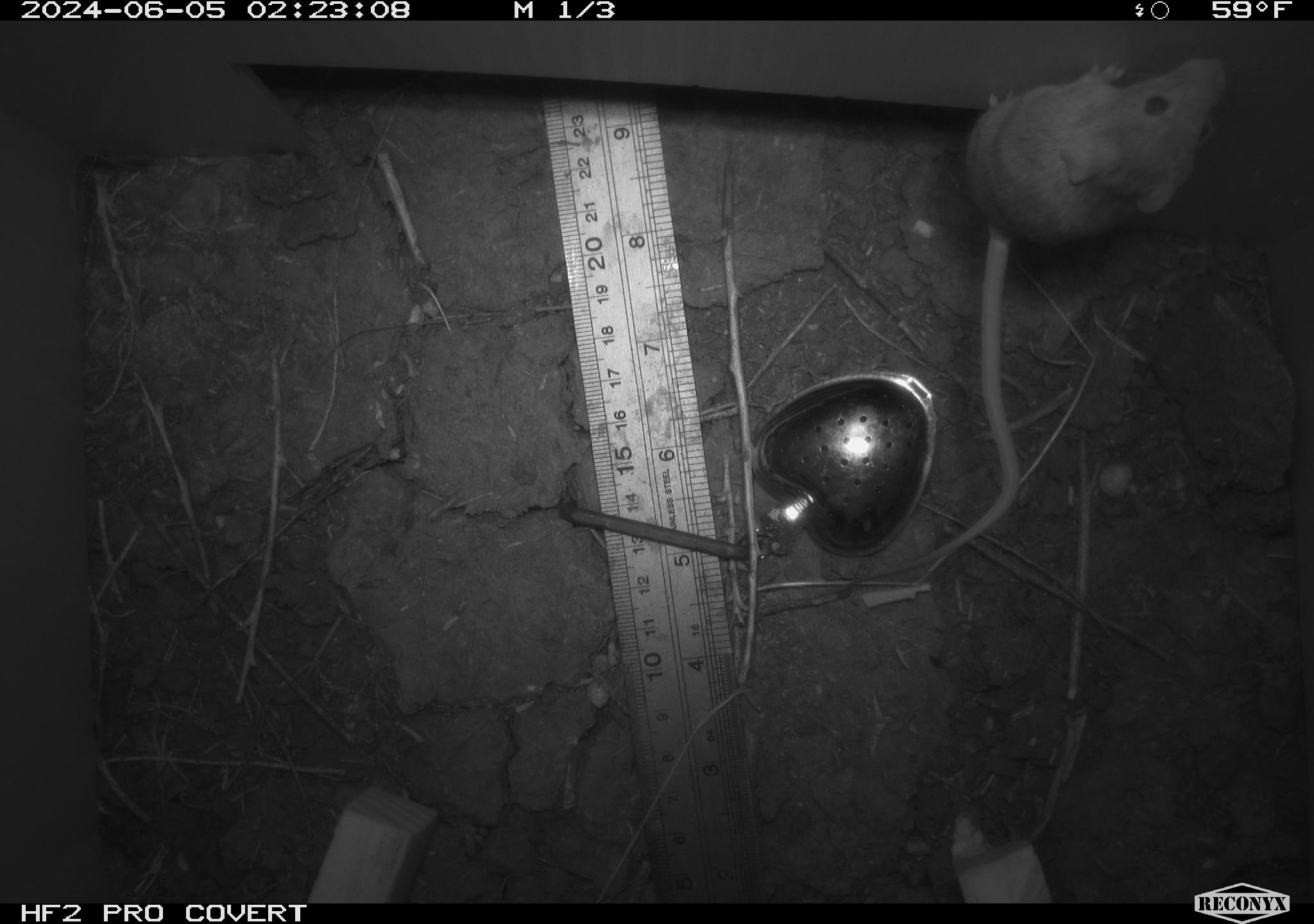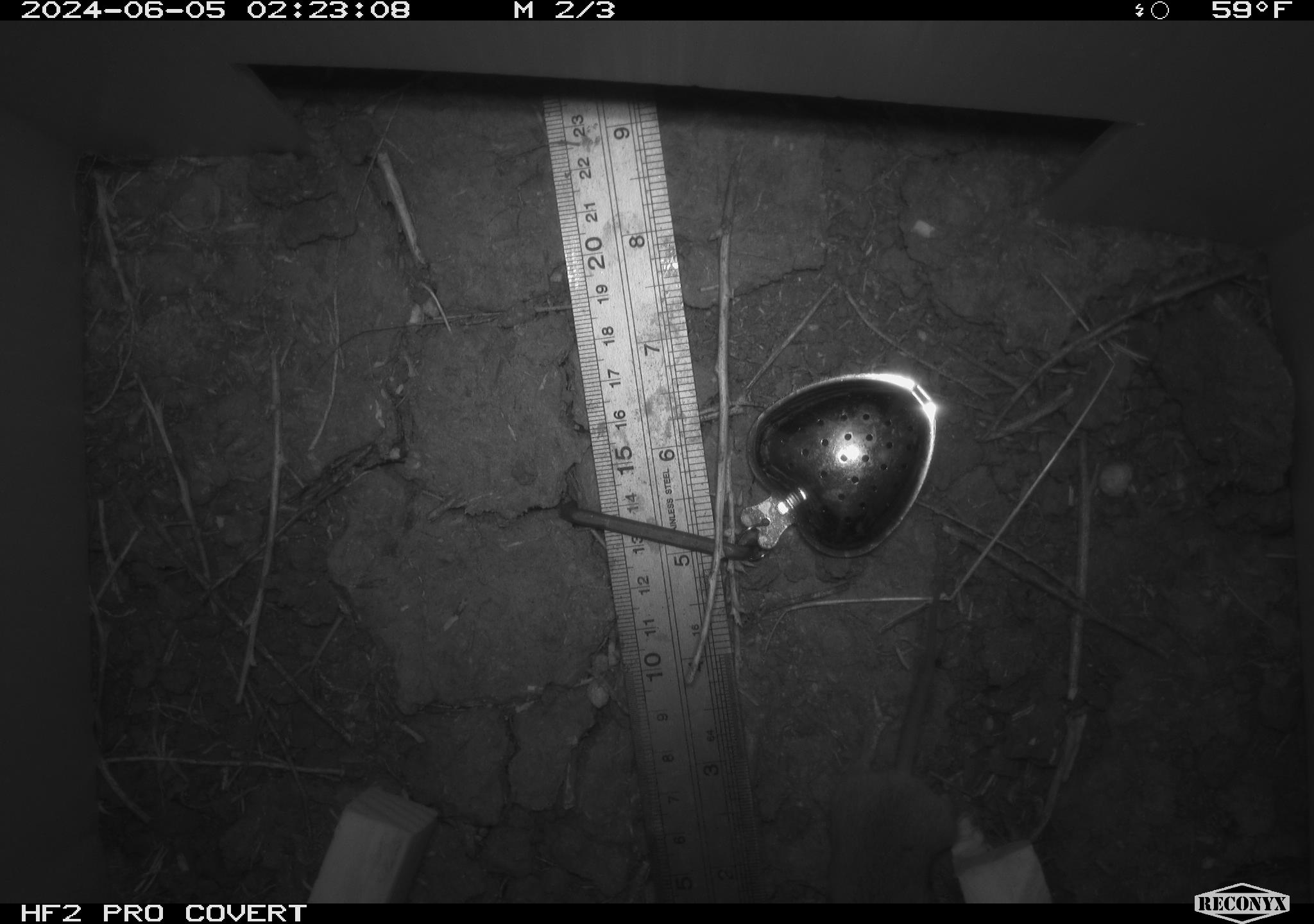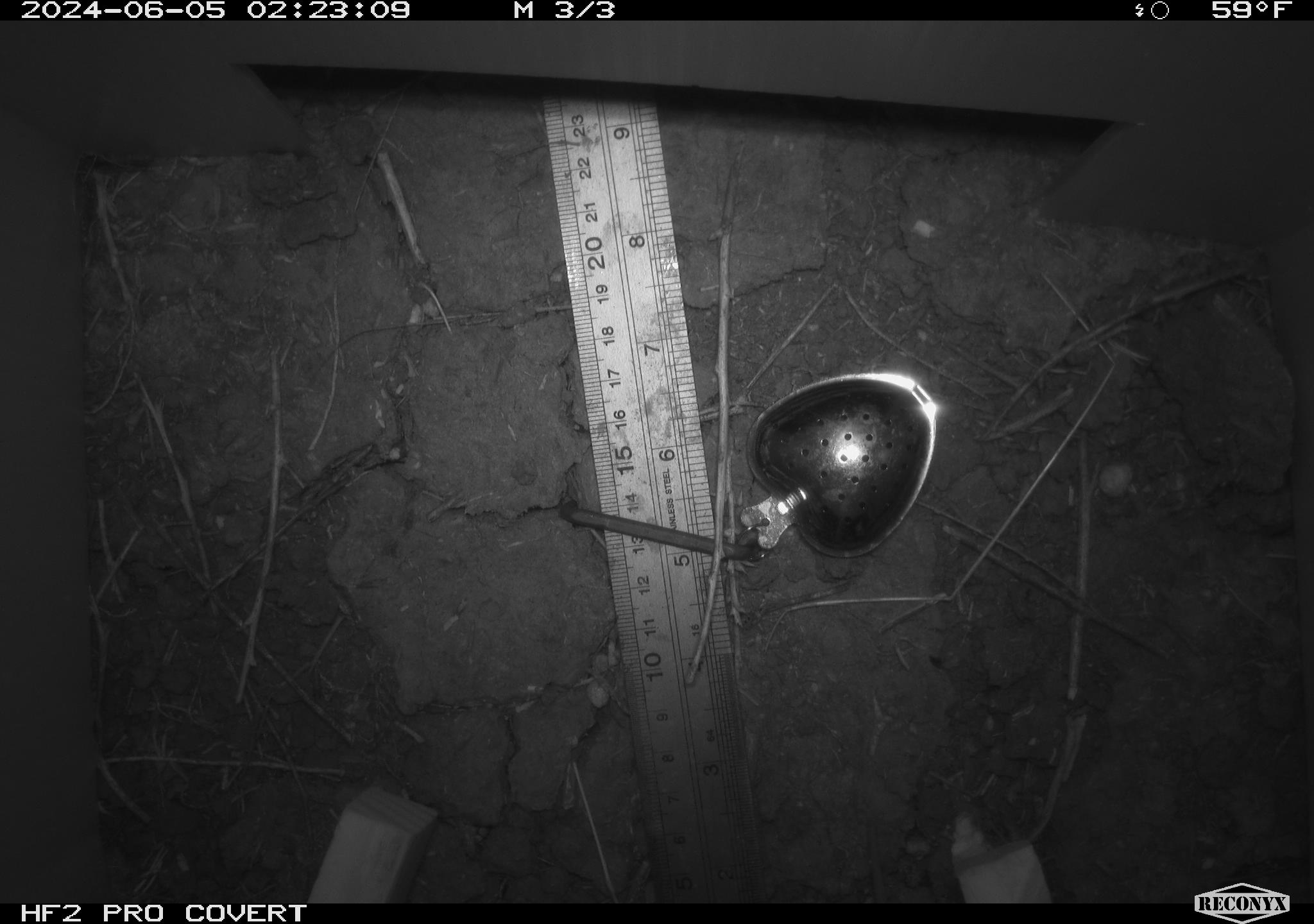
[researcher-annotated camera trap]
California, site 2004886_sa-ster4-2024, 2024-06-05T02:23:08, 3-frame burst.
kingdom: Animalia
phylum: Chordata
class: Mammalia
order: Rodentia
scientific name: Rodentia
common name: mouse species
Mouse species (Rodentia).